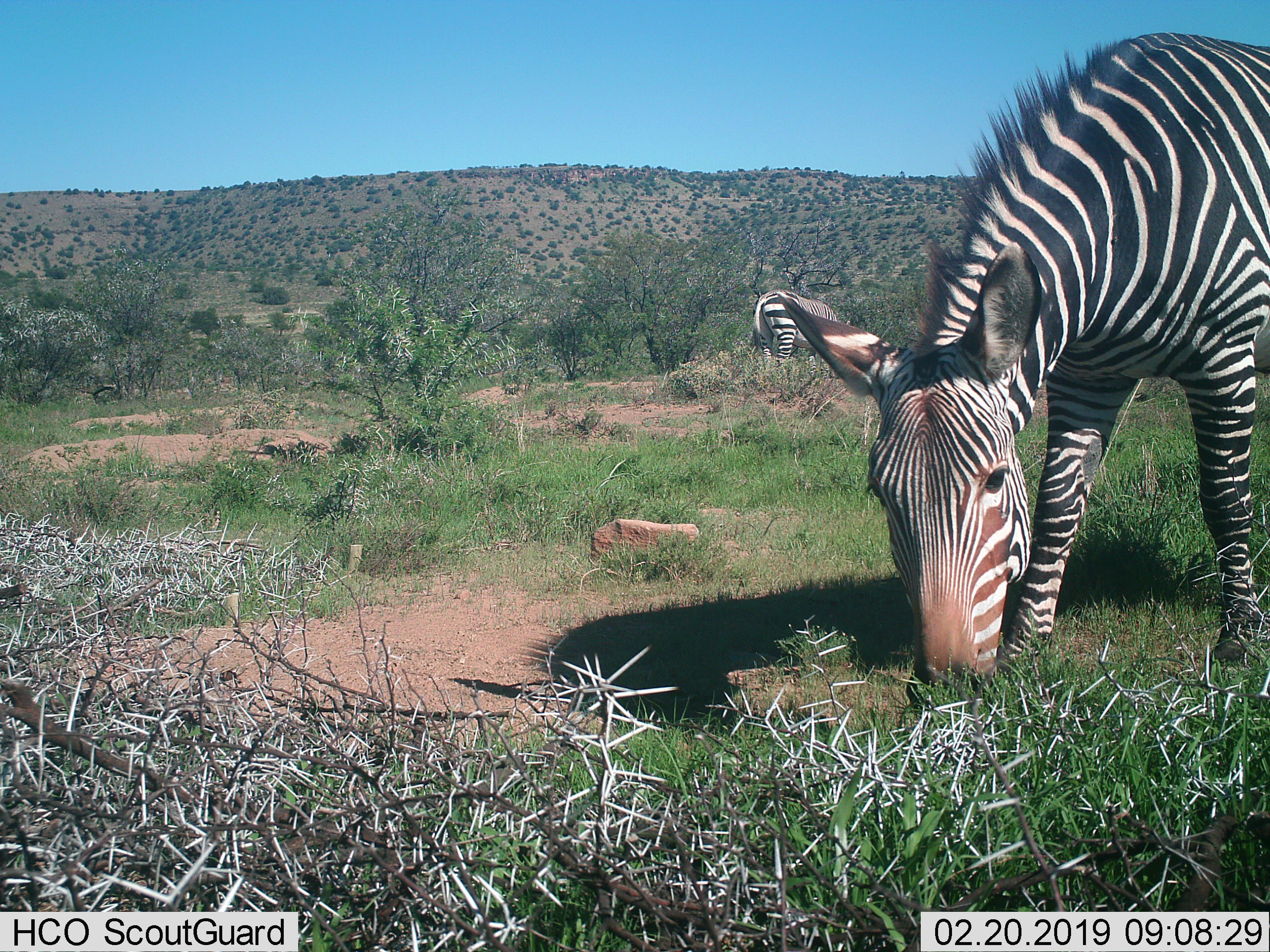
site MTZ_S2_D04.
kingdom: Animalia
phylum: Chordata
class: Mammalia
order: Perissodactyla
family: Equidae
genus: Equus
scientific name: Equus zebra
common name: mountain zebra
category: zebramountain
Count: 2.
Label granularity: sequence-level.